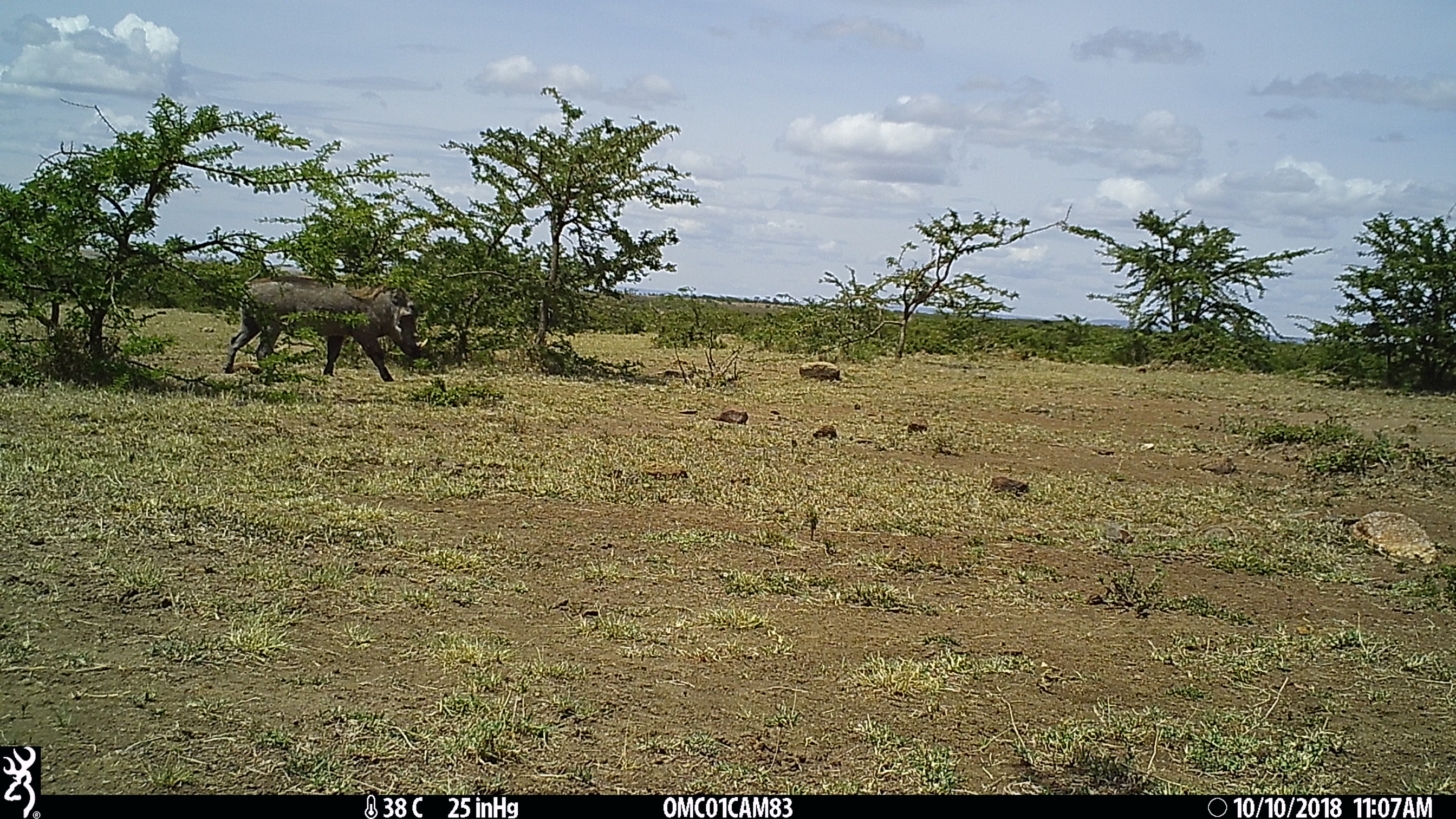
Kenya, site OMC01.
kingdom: Animalia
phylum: Chordata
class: Mammalia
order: Artiodactyla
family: Suidae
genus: Phacochoerus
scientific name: Phacochoerus africanus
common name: common warthog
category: warthog